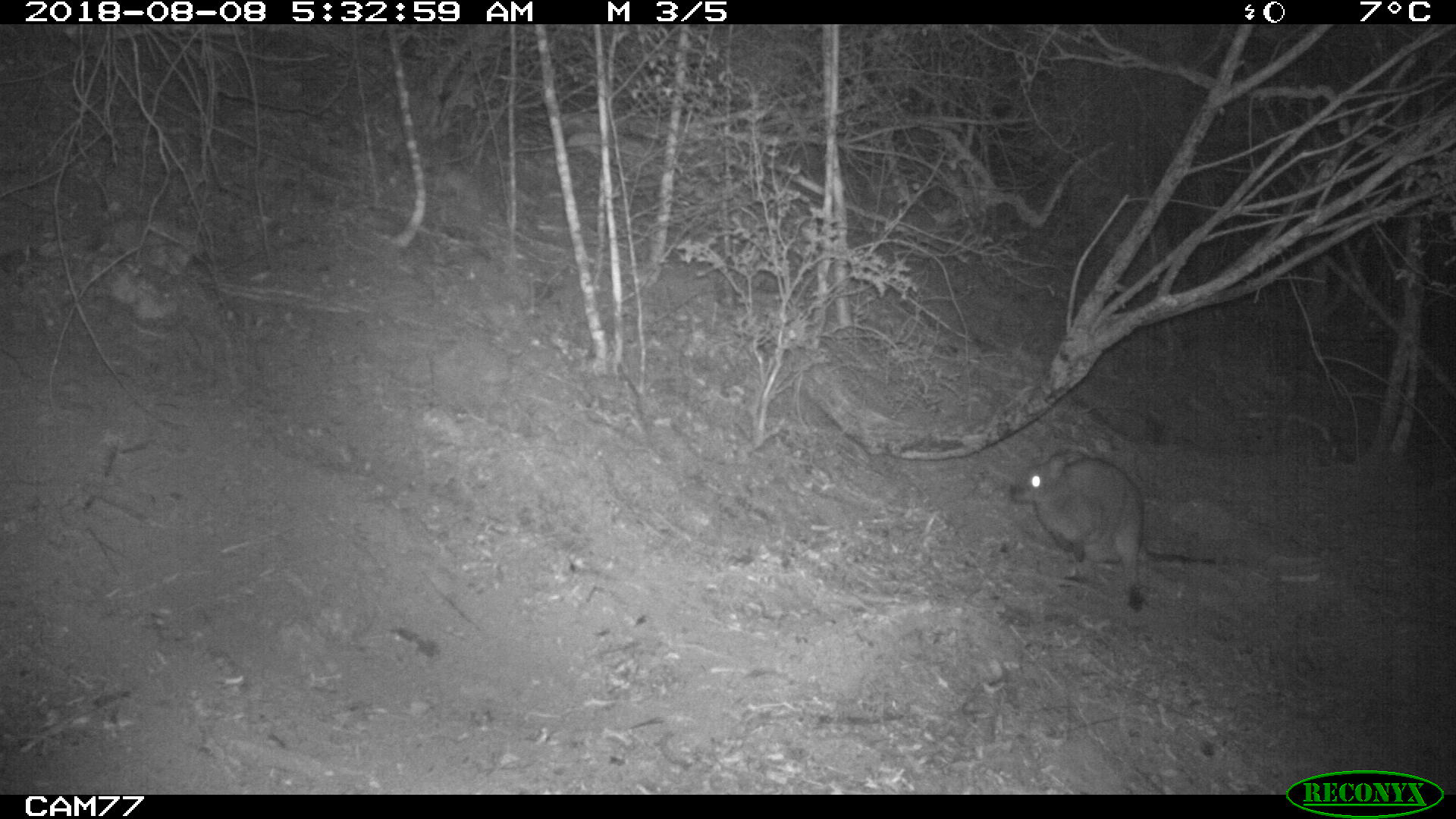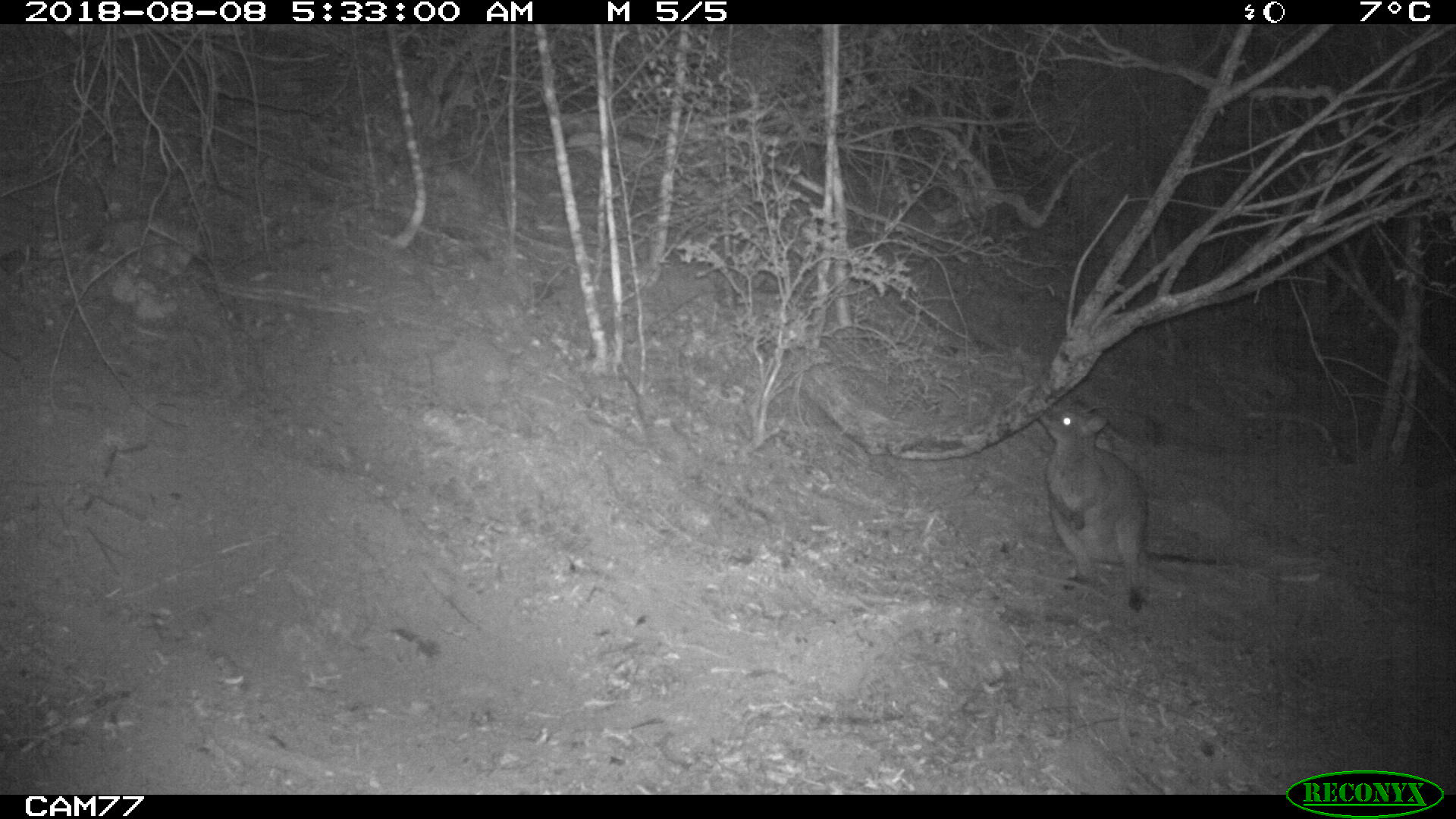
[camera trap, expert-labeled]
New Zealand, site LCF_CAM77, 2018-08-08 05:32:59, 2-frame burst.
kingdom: Animalia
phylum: Chordata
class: Mammalia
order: Diprotodontia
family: Macropodidae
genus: Notamacropus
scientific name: Notamacropus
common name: wallaby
Wallaby (Notamacropus).